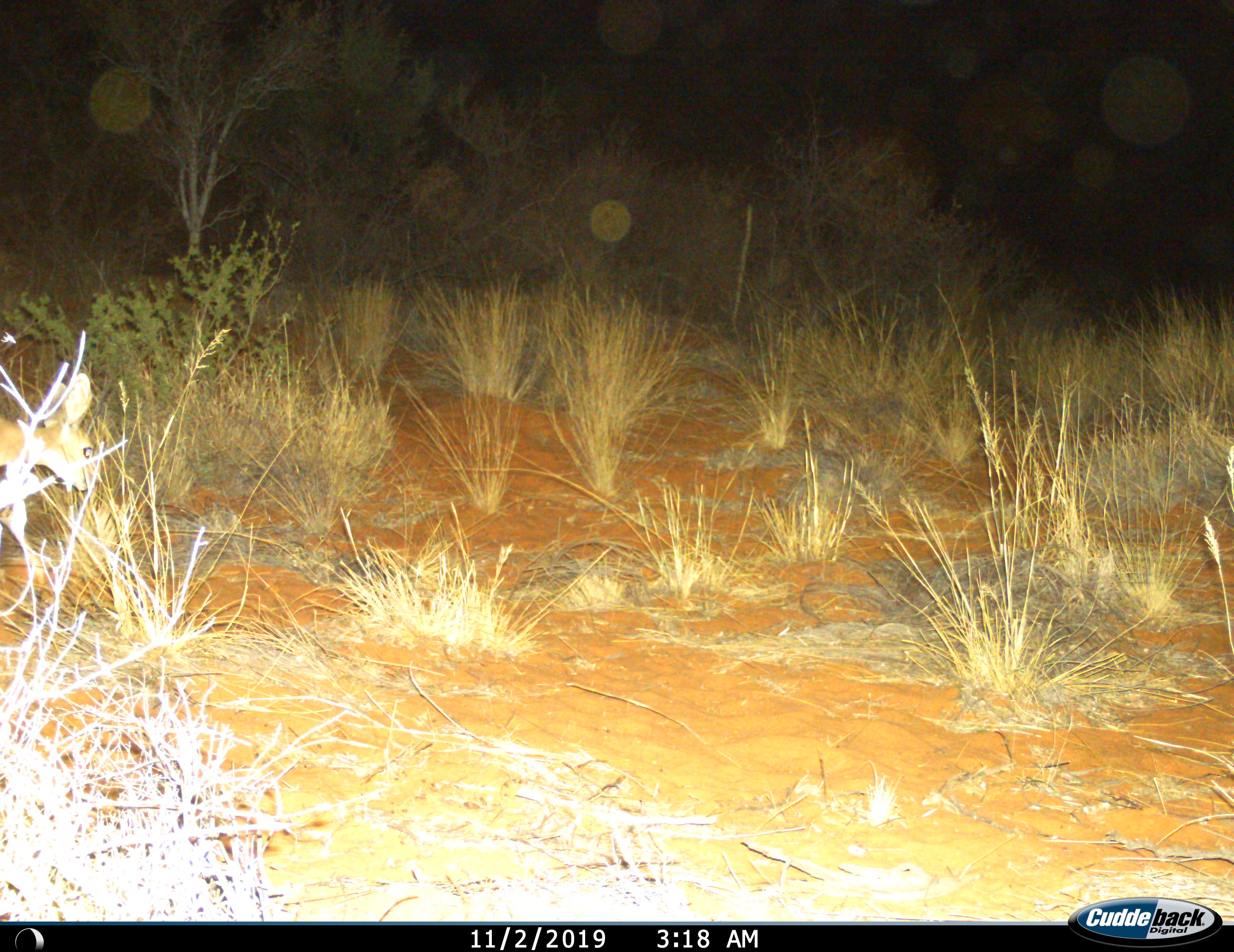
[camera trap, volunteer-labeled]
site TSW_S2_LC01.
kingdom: Animalia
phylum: Chordata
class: Mammalia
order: Artiodactyla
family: Bovidae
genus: Raphicerus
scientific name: Raphicerus campestris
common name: steenbok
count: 1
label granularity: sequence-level